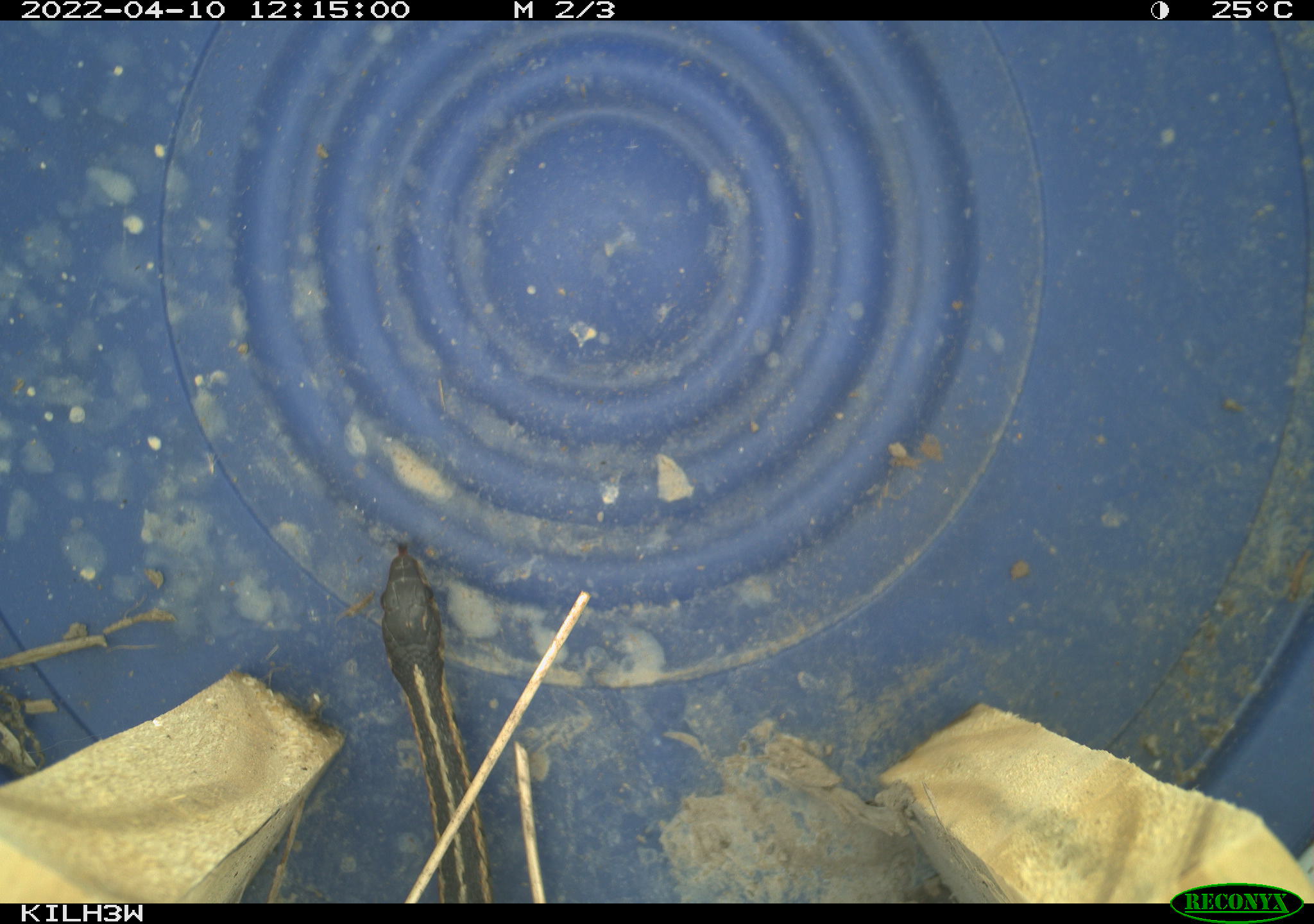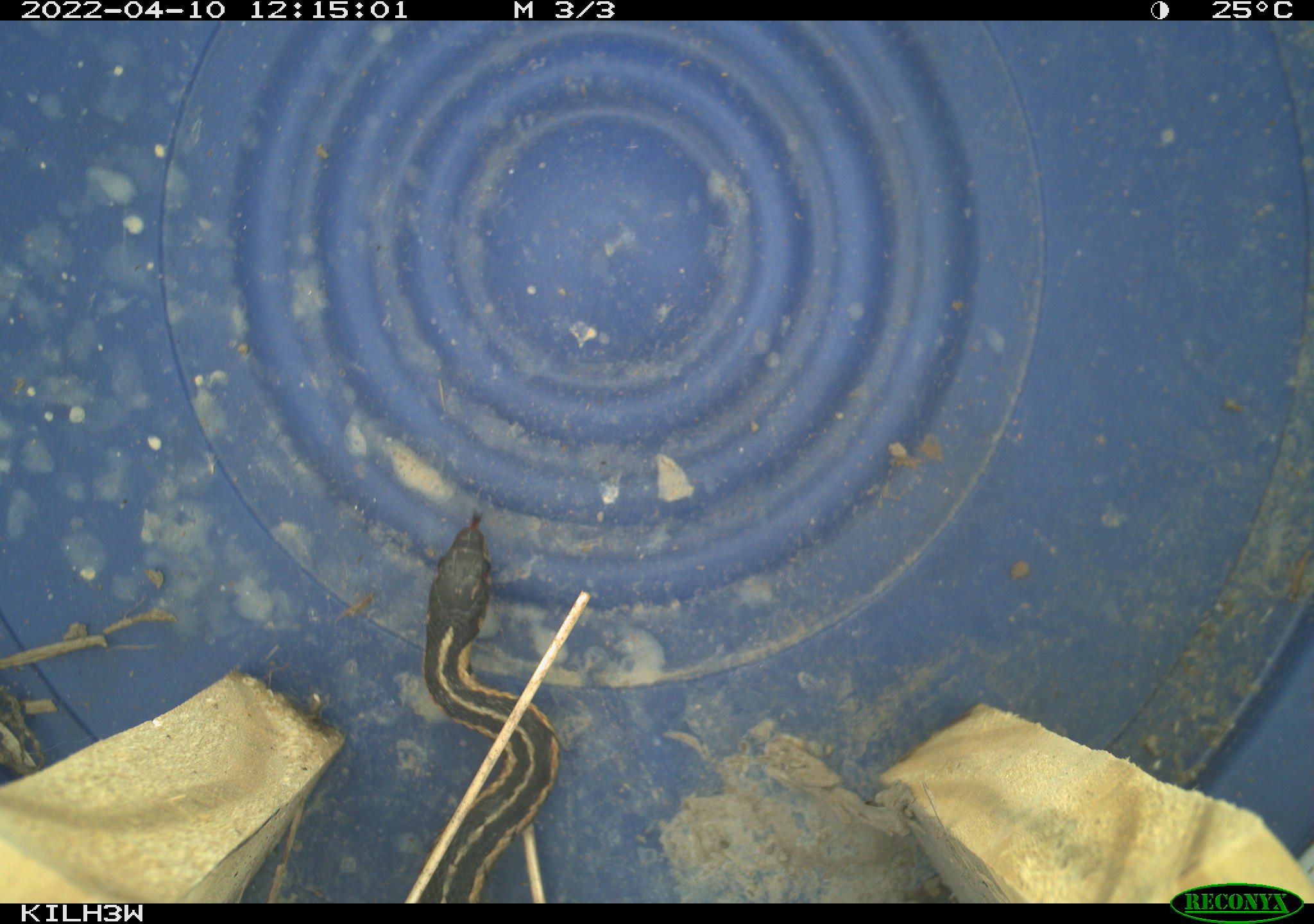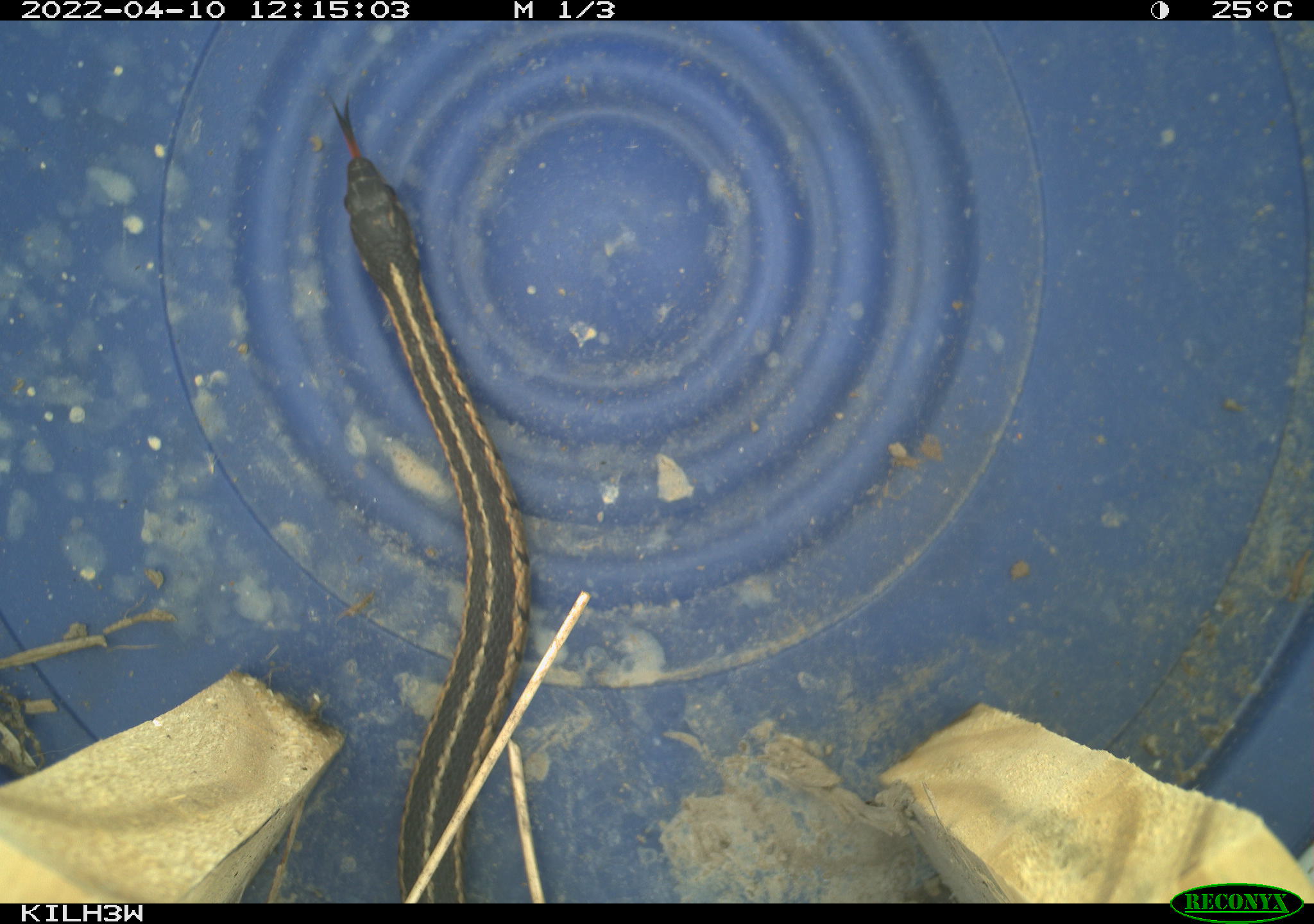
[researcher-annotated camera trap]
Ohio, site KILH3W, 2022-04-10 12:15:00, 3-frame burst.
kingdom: Animalia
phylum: Chordata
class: Reptilia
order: Squamata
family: Colubridae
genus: Thamnophis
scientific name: Thamnophis sirtalis sirtalis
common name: eastern gartersnake